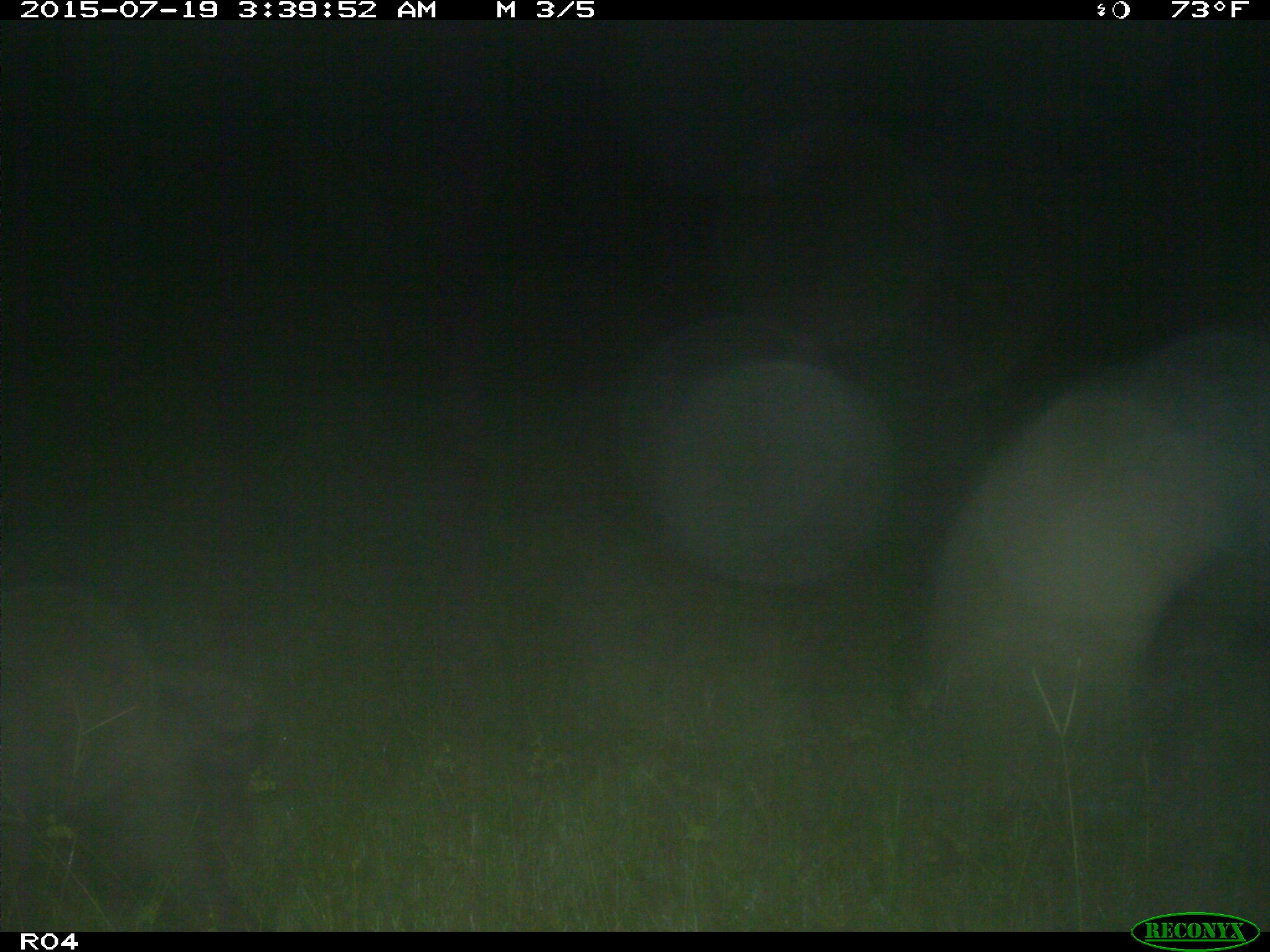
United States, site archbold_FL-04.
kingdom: Animalia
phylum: Chordata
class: Mammalia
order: Artiodactyla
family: Suidae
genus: Sus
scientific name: Sus scrofa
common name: wild boar